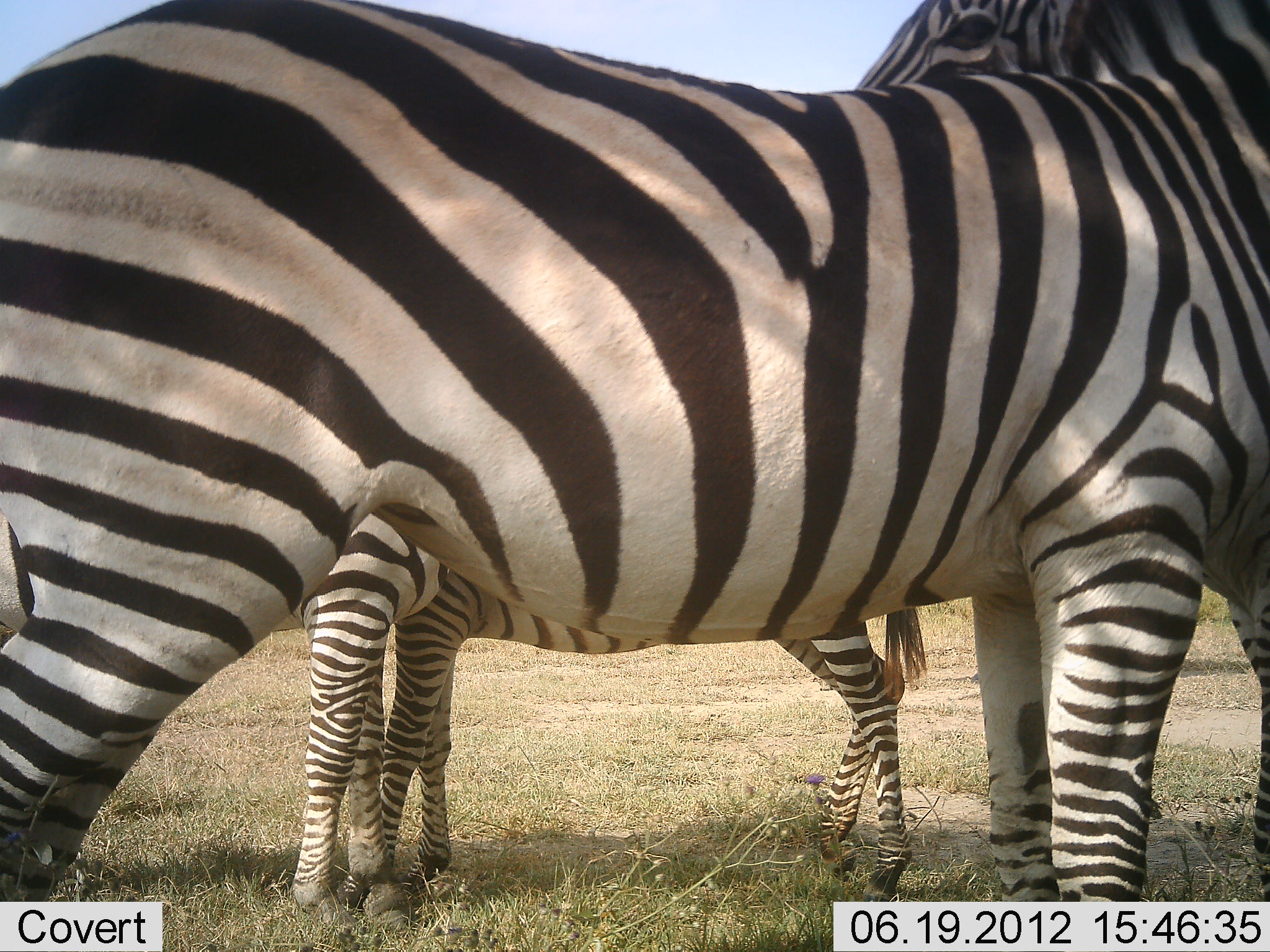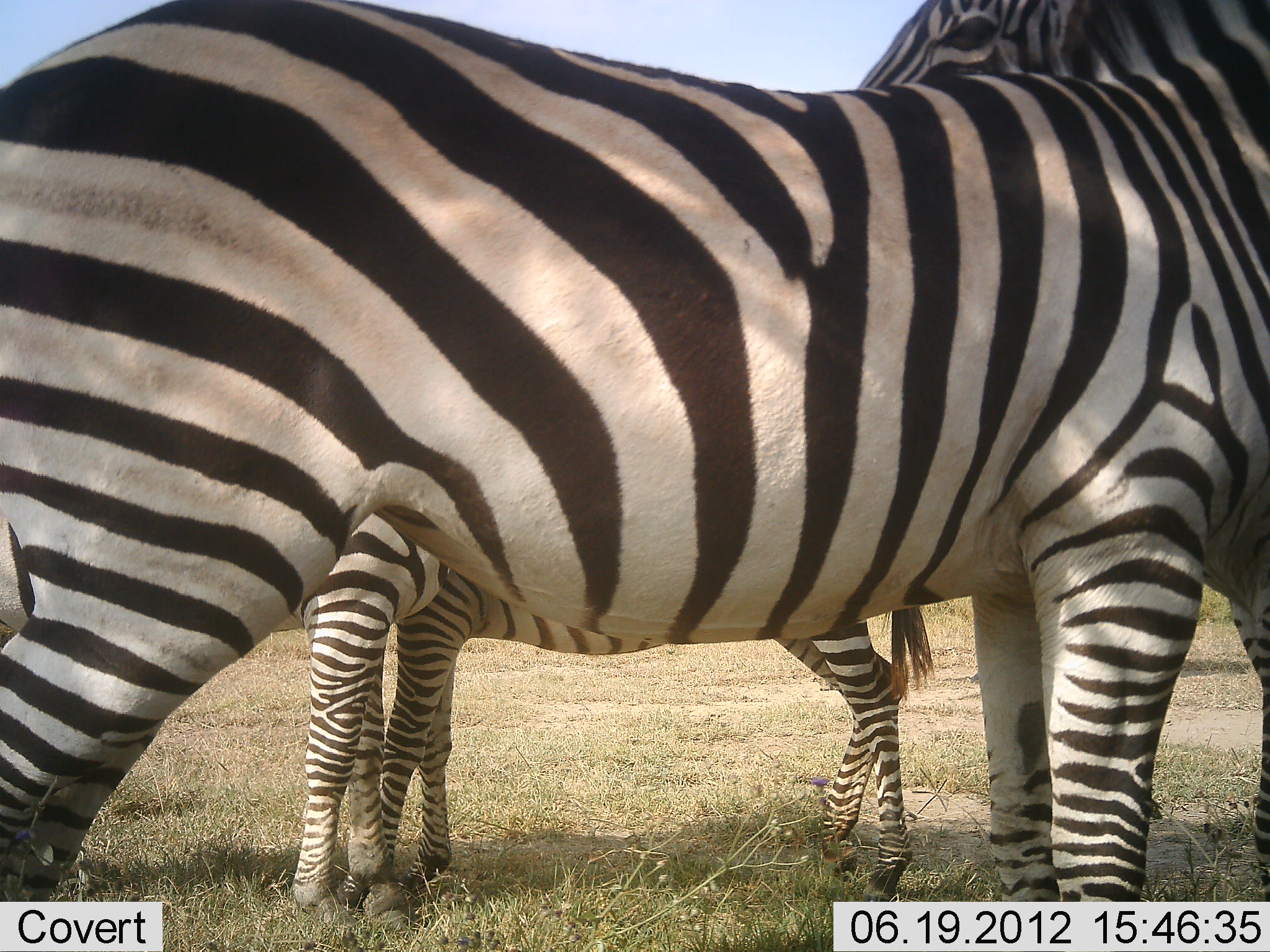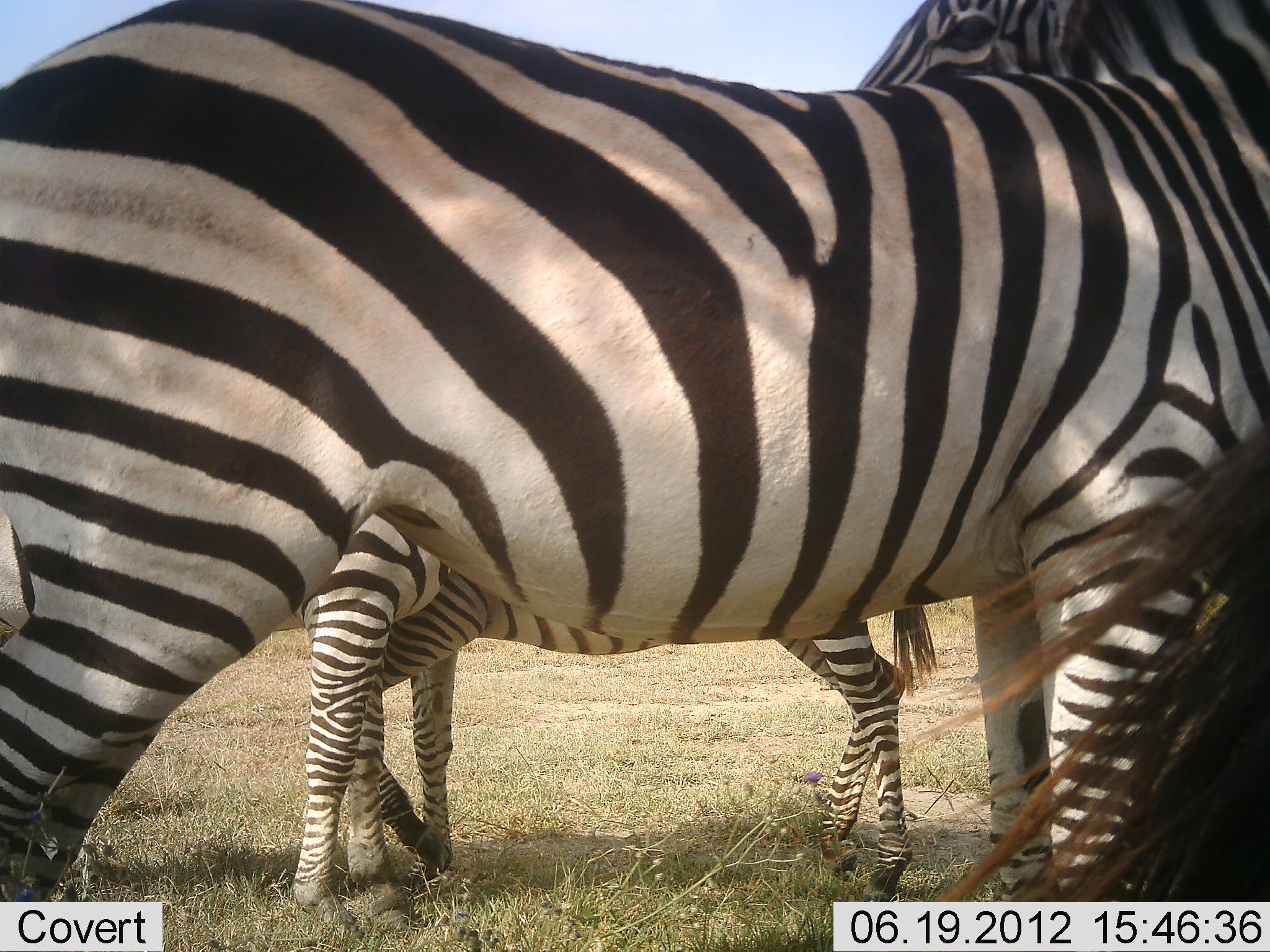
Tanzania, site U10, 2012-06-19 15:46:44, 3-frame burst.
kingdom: Animalia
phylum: Chordata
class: Mammalia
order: Perissodactyla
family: Equidae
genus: Equus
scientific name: Equus quagga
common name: plains zebra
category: zebra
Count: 4.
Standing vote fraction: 90%.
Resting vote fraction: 0%.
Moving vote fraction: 0%.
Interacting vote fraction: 10%.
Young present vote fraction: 20%.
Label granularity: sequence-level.